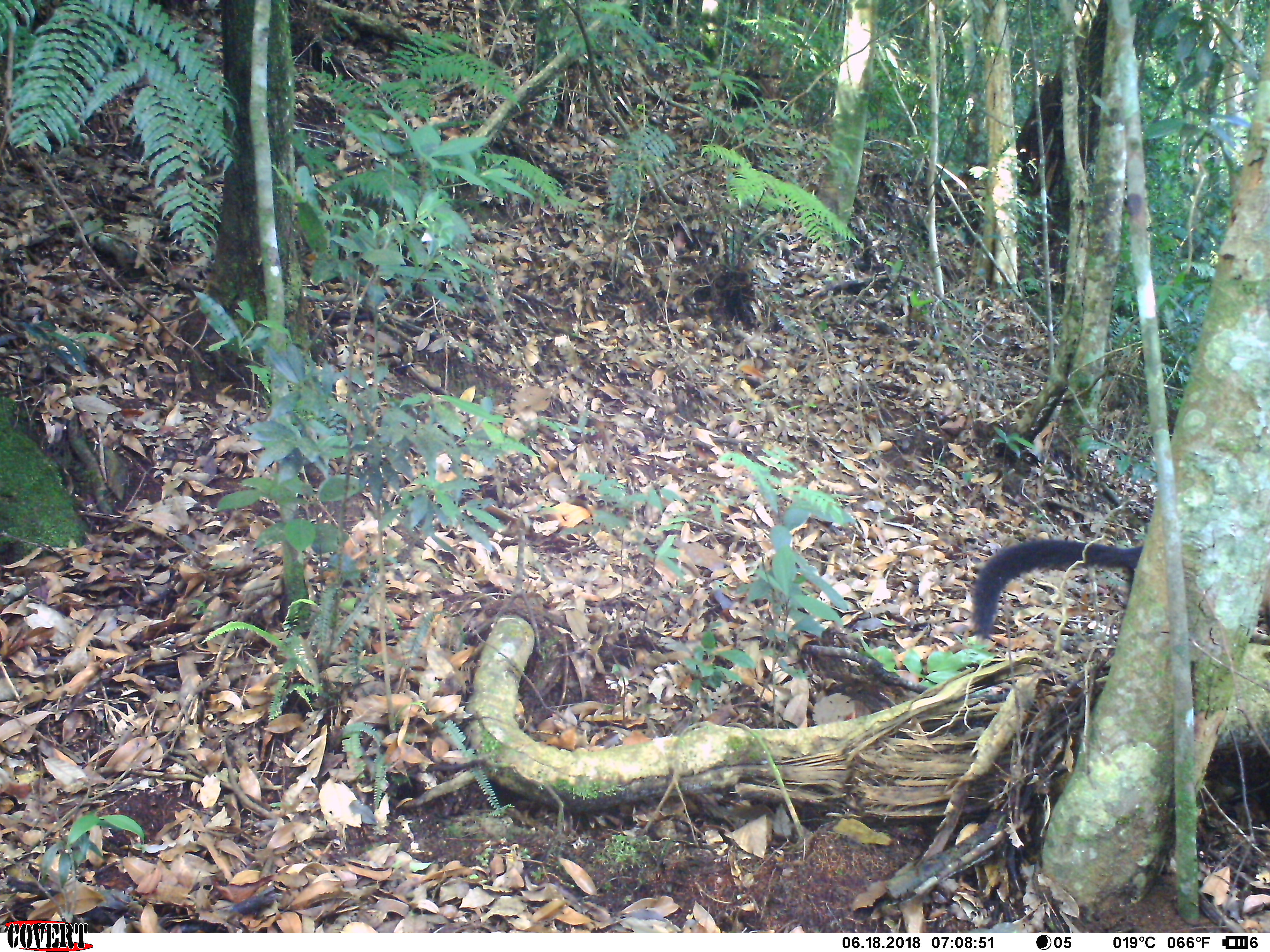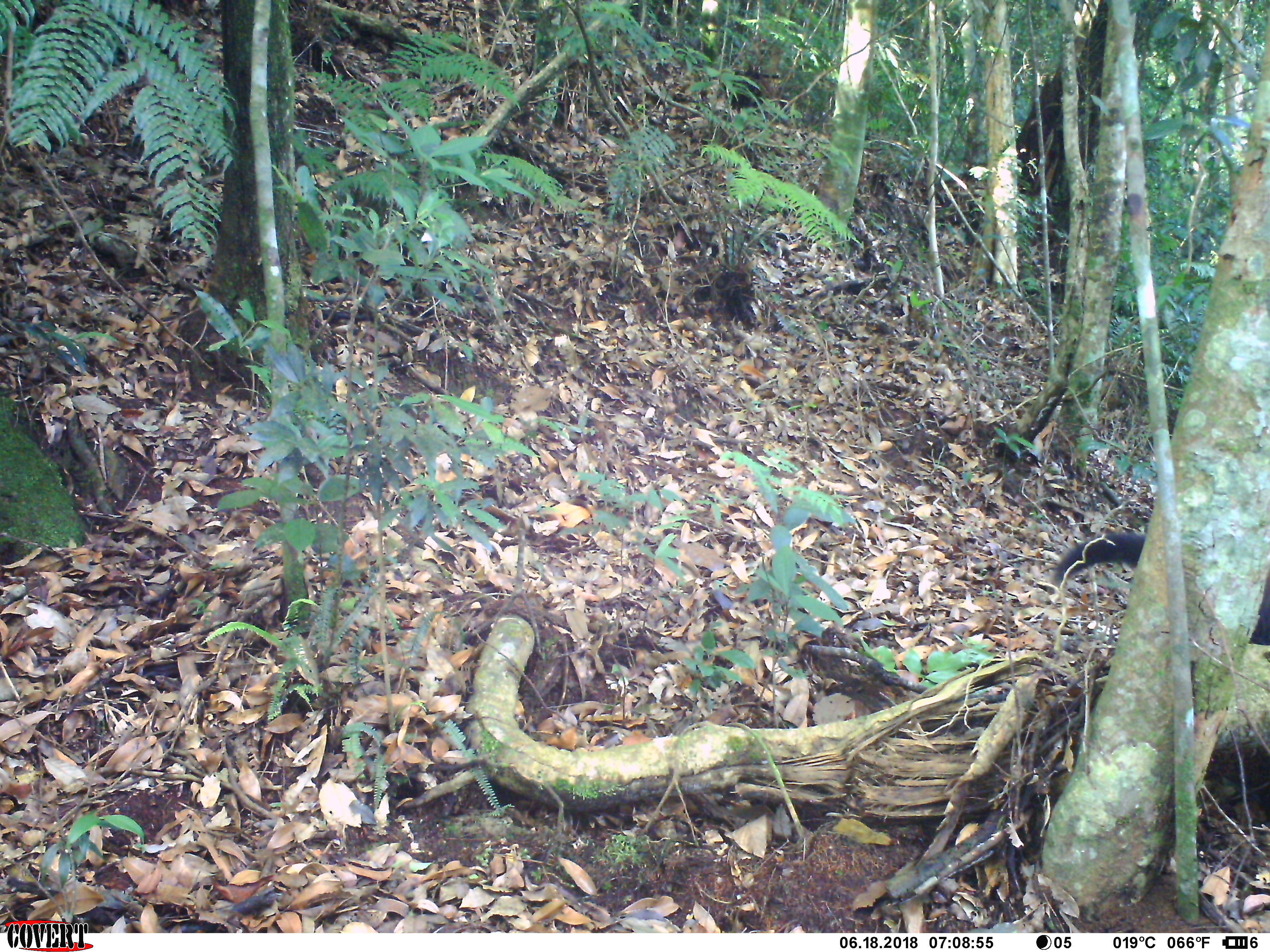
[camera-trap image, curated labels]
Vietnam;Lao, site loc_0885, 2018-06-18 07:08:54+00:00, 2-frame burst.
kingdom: Animalia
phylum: Chordata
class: Mammalia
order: Carnivora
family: Mustelidae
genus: Martes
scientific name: Martes flavigula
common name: yellow-throated marten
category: yellow throated marten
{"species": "yellow throated marten (yellow-throated marten) (Martes flavigula)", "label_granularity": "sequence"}